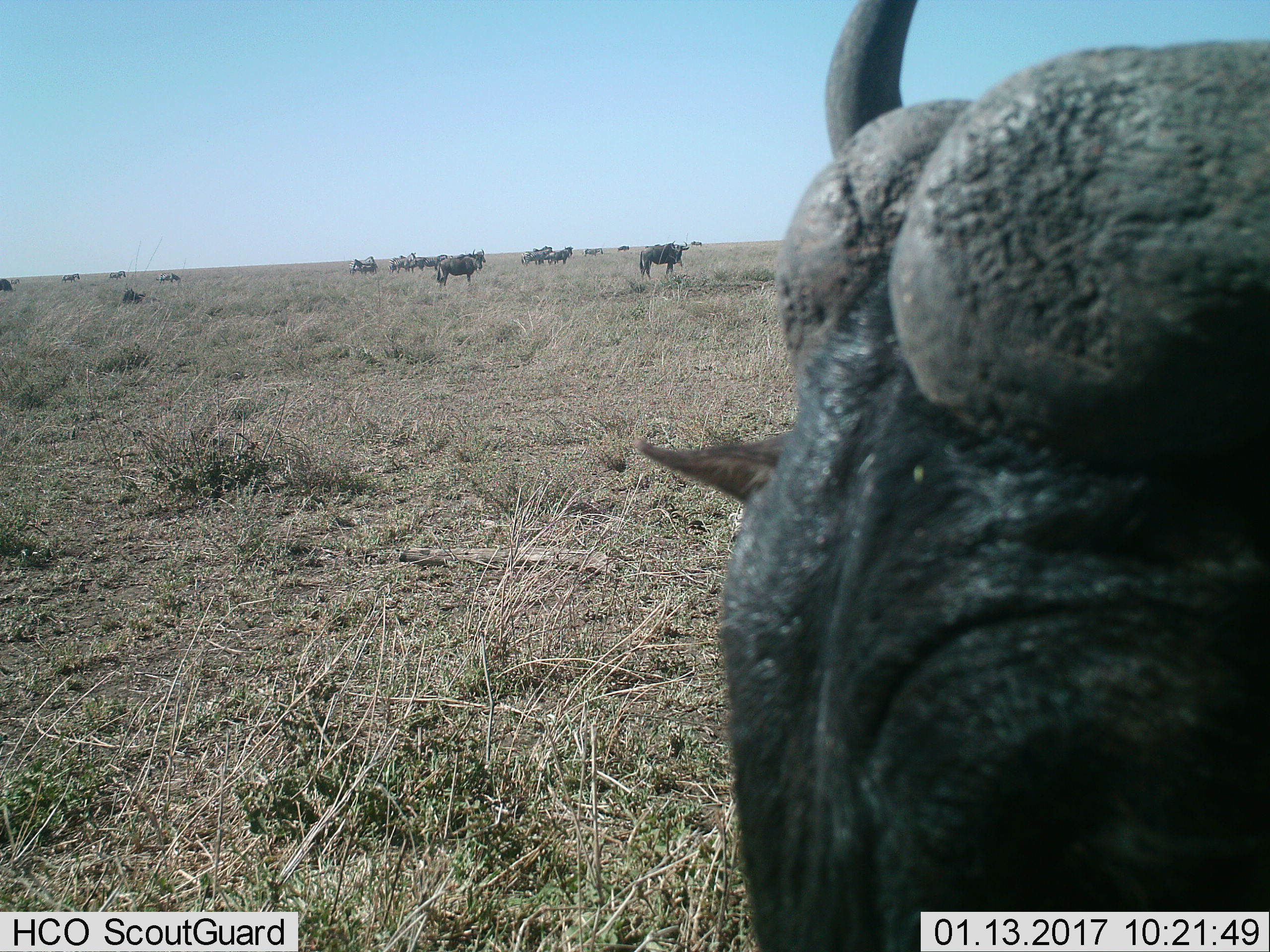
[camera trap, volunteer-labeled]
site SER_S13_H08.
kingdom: Animalia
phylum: Chordata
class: Mammalia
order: Artiodactyla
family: Bovidae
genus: Connochaetes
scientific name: Connochaetes taurinus taurinus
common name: blue wildebeest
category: wildebeestblue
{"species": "wildebeestblue (blue wildebeest) (Connochaetes taurinus taurinus)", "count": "11-50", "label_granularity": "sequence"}